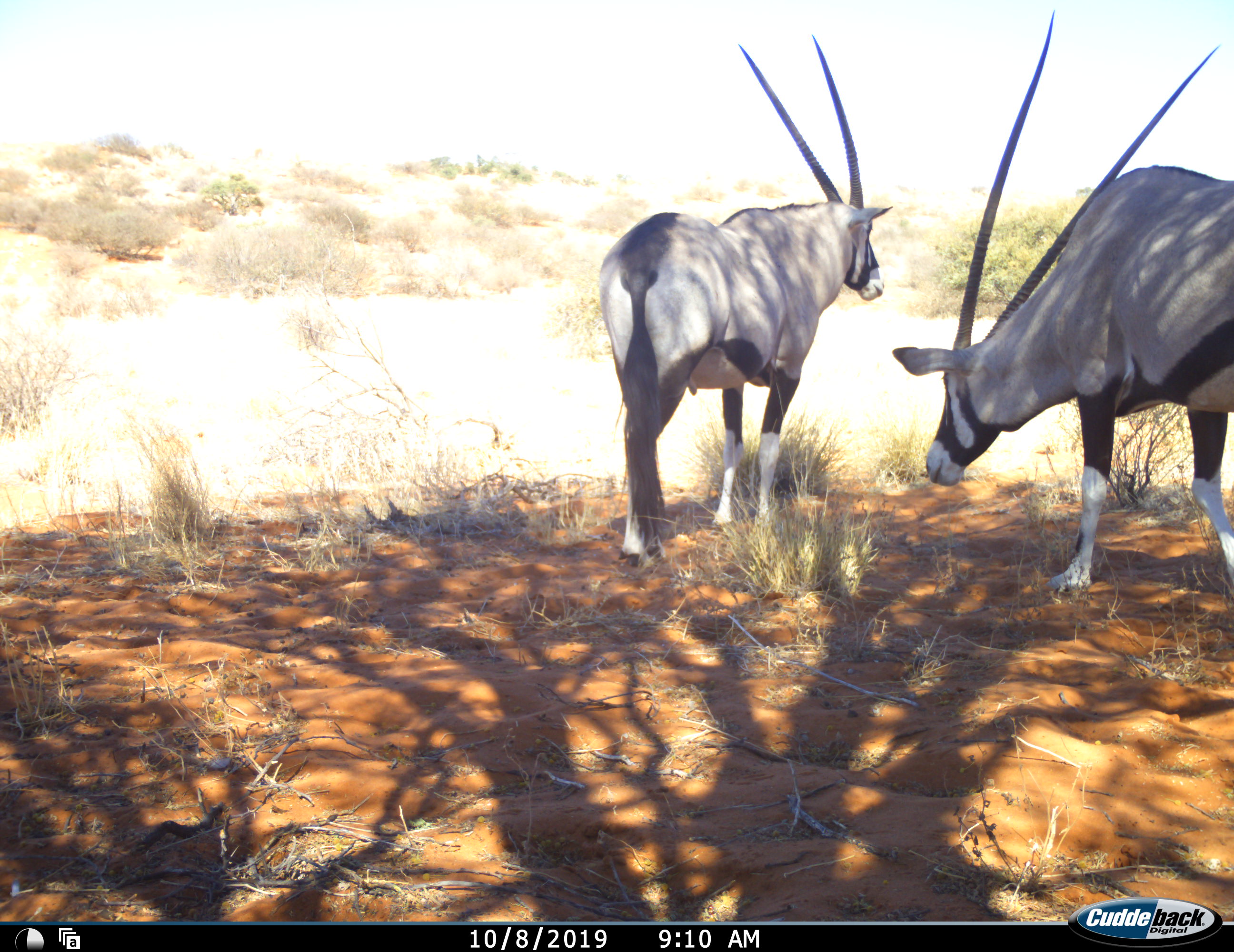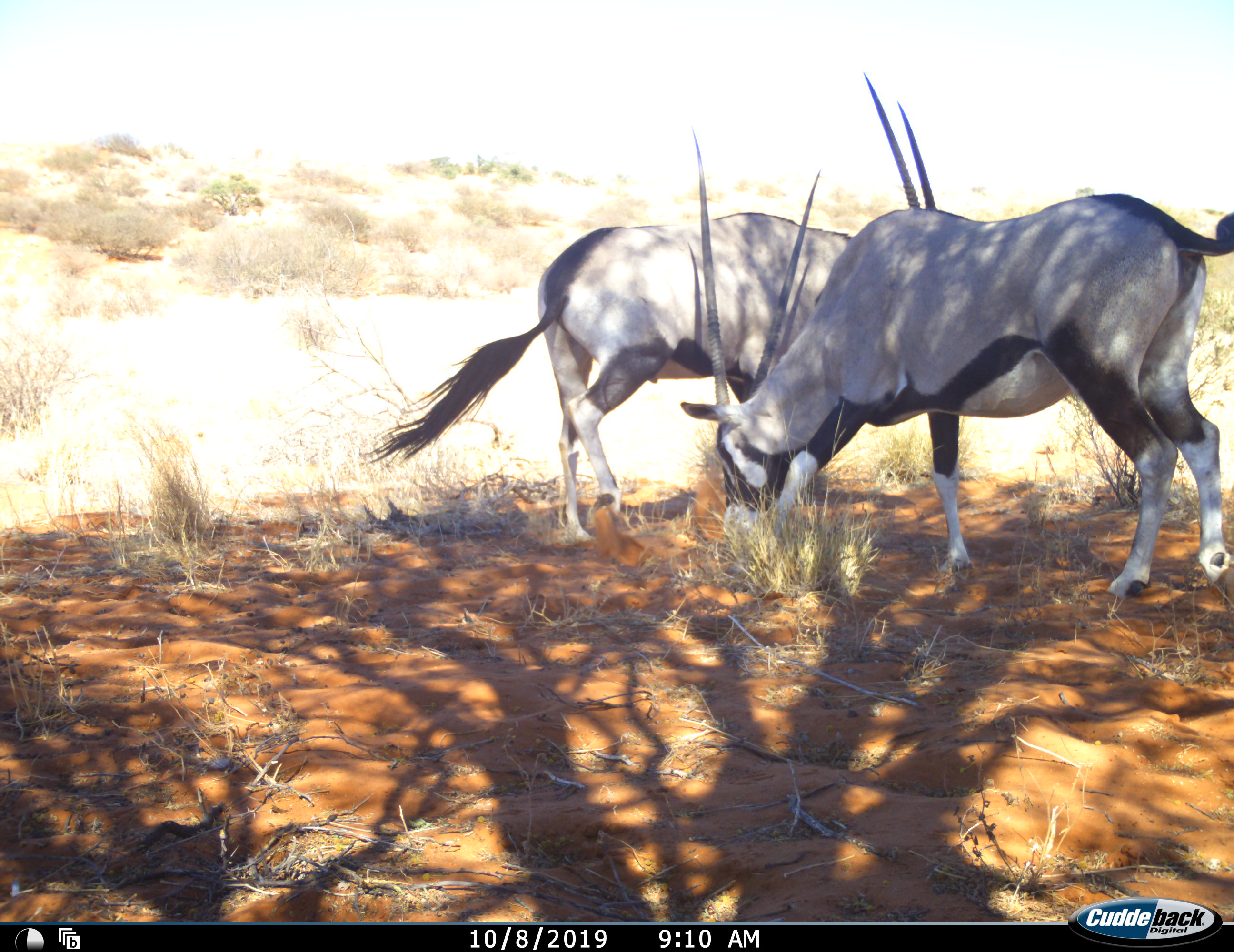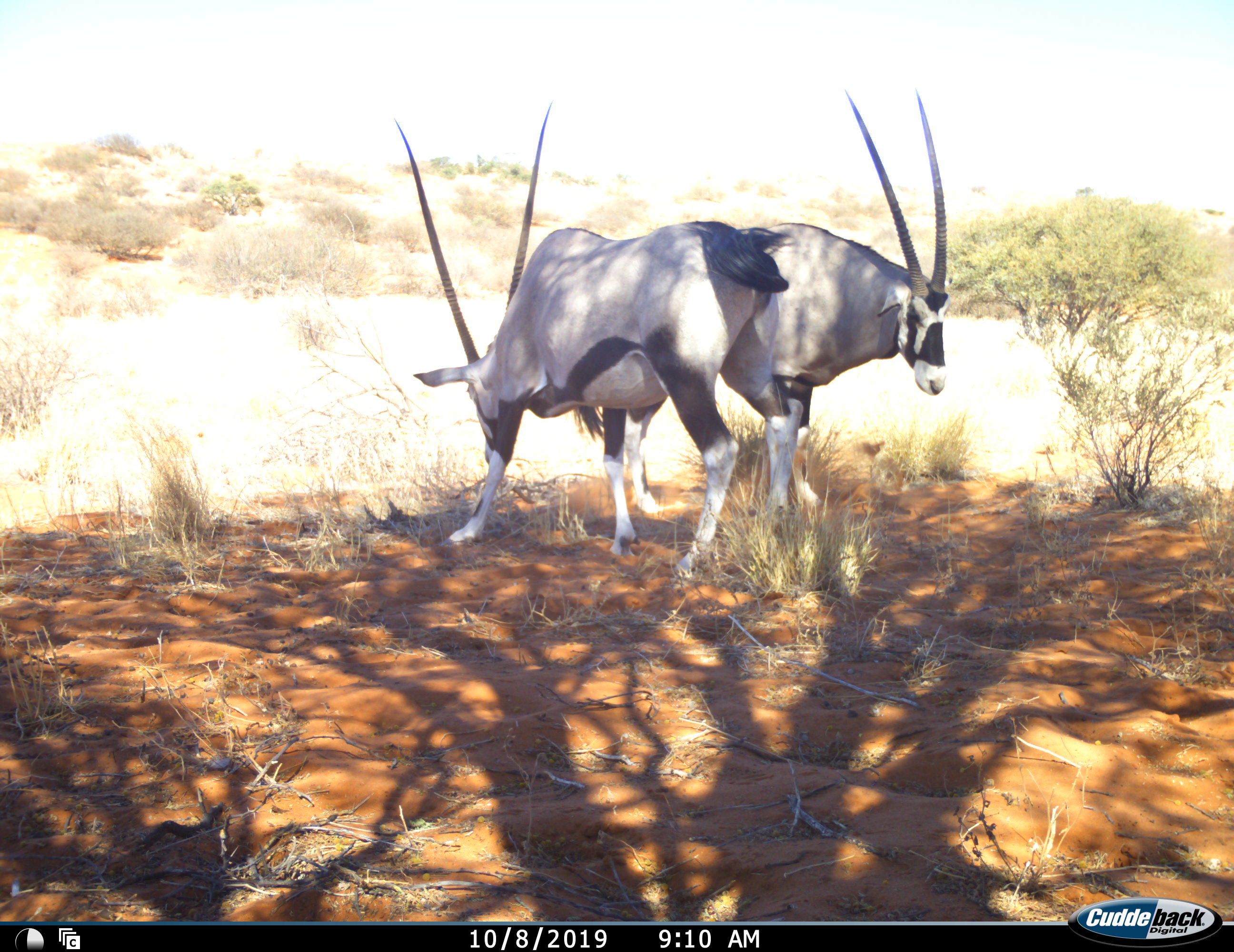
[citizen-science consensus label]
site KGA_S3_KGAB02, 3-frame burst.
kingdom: Animalia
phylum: Chordata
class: Mammalia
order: Artiodactyla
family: Bovidae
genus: Oryx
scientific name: Oryx gazella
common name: gemsbok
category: oryx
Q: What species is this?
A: Oryx (gemsbok) (Oryx gazella).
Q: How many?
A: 2.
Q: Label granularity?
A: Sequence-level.